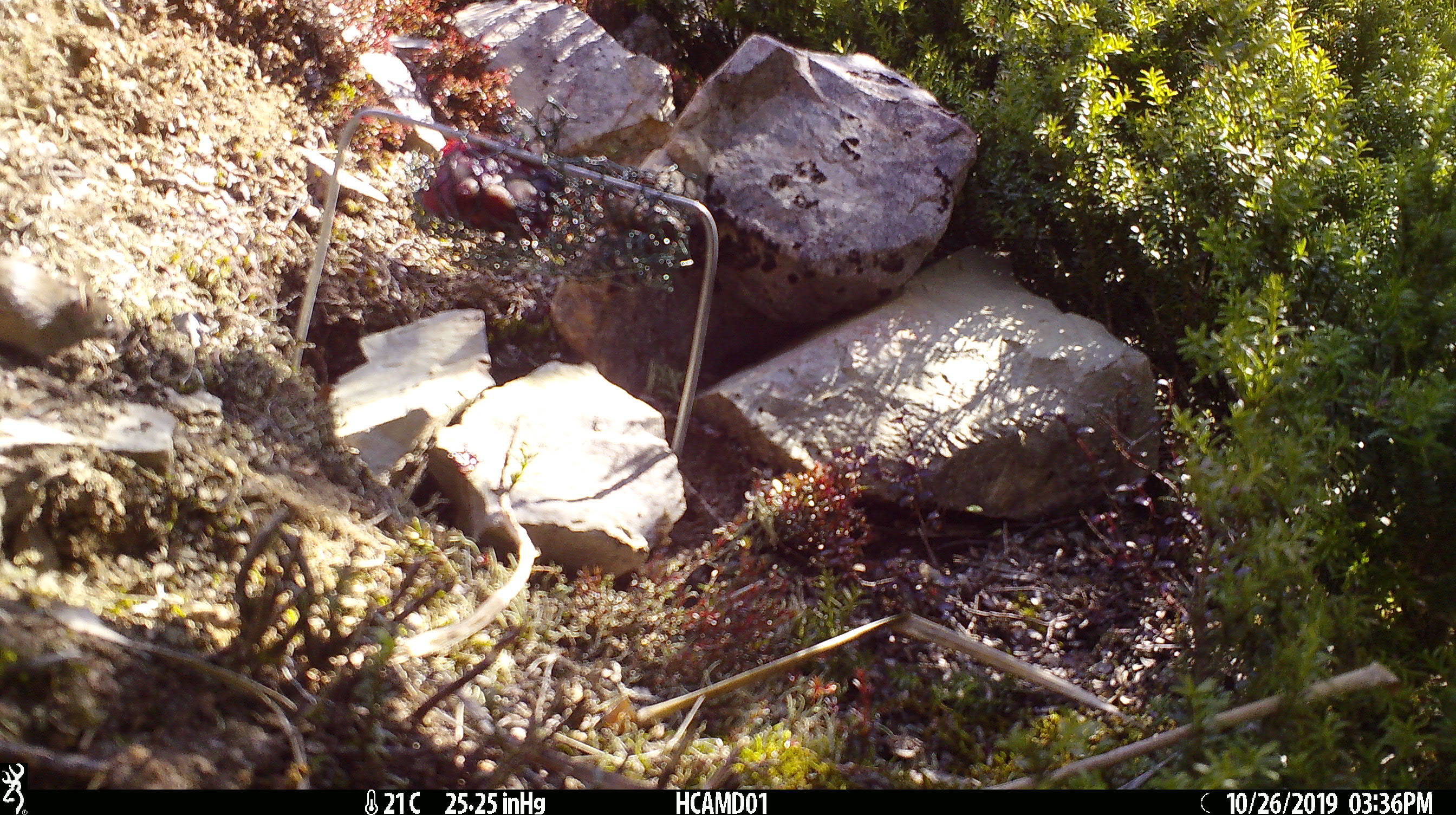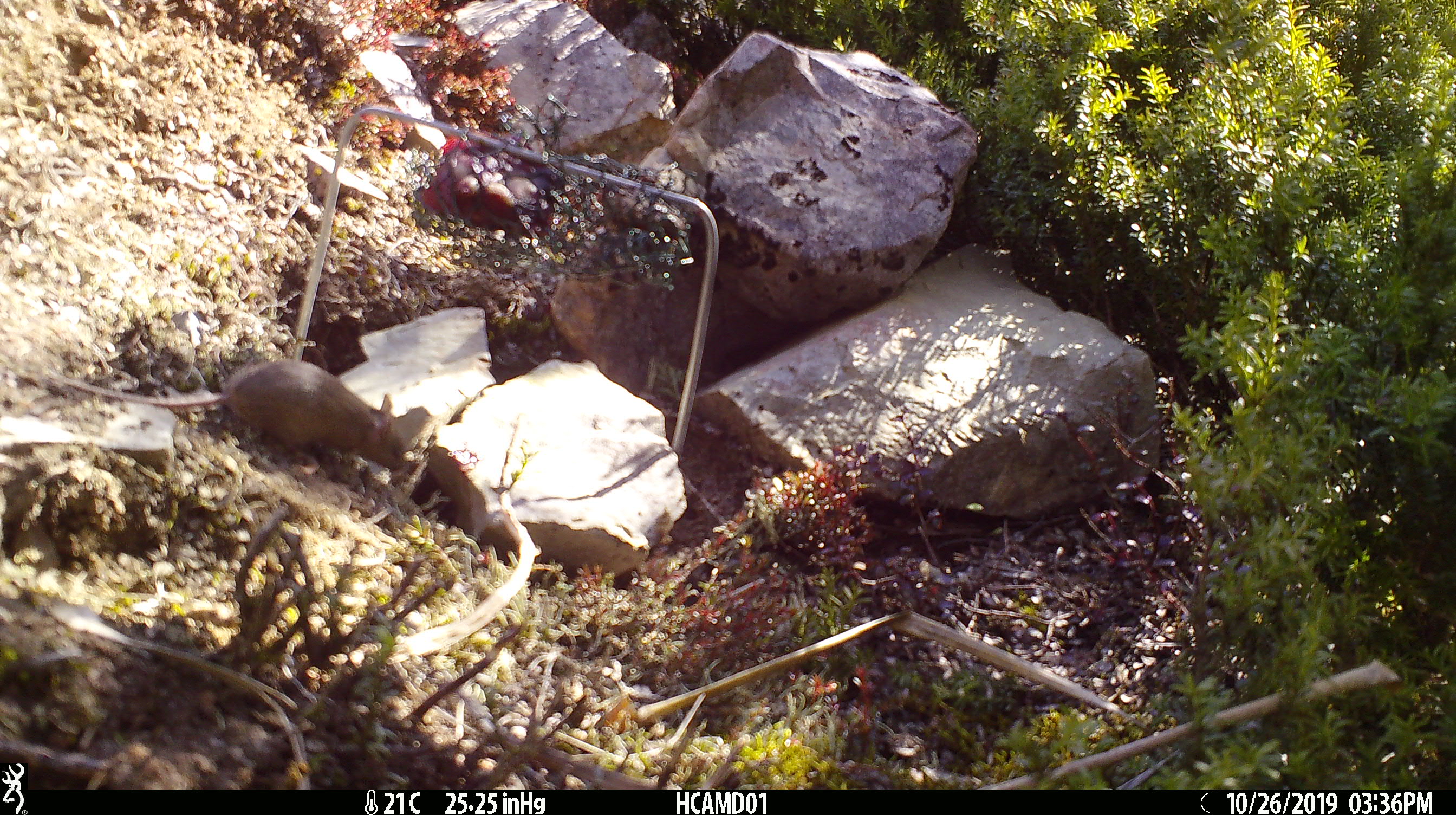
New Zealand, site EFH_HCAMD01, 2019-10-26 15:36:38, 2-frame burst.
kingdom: Animalia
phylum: Chordata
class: Mammalia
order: Rodentia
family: Muridae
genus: Mus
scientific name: Mus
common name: mouse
Mouse (Mus).